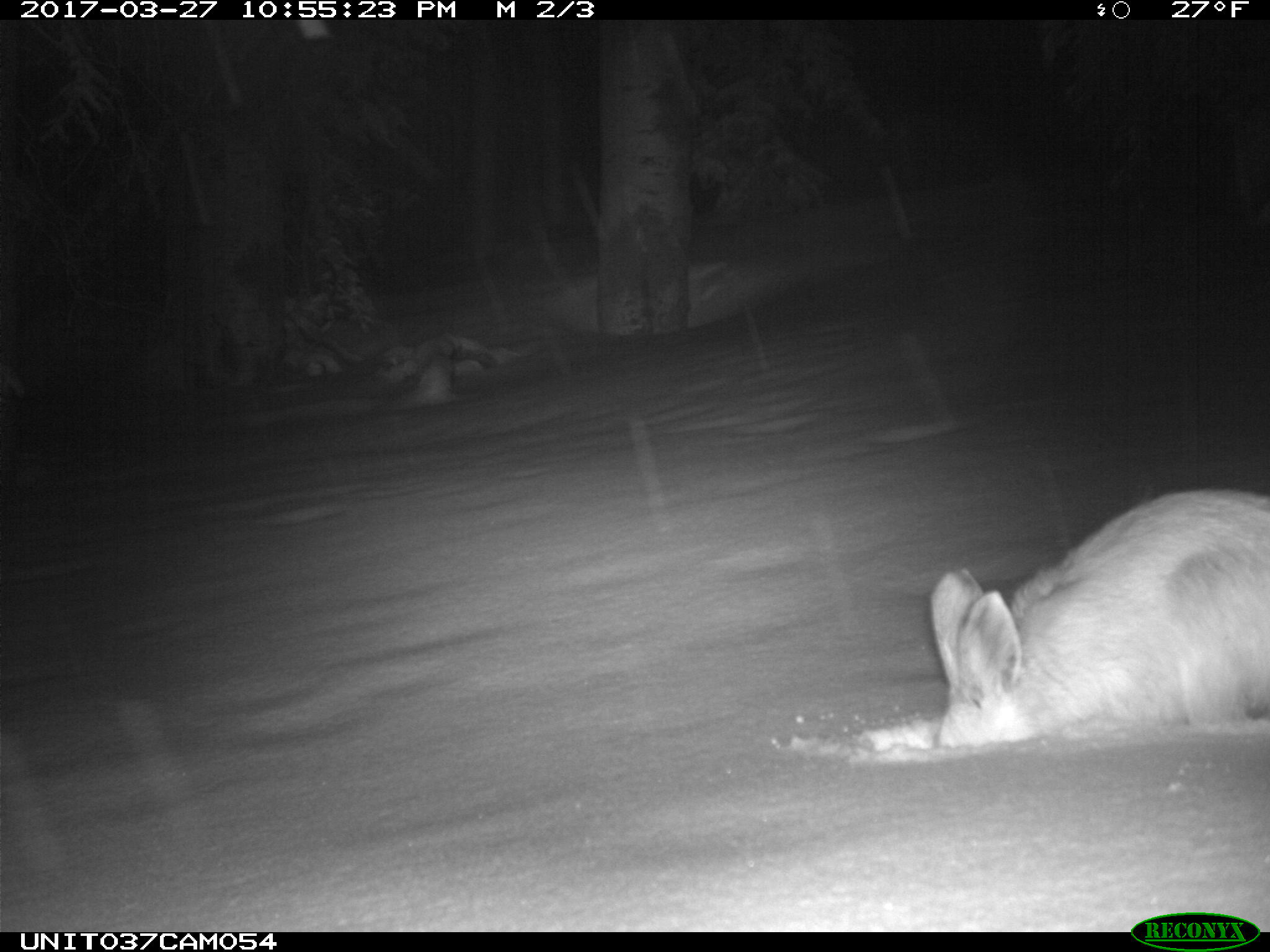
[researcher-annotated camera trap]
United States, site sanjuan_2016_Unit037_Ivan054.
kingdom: Animalia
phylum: Chordata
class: Mammalia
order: Lagomorpha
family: Leporidae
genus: Lepus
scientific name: Lepus americanus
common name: snowshoe hare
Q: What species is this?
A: Lepus americanus (snowshoe hare).